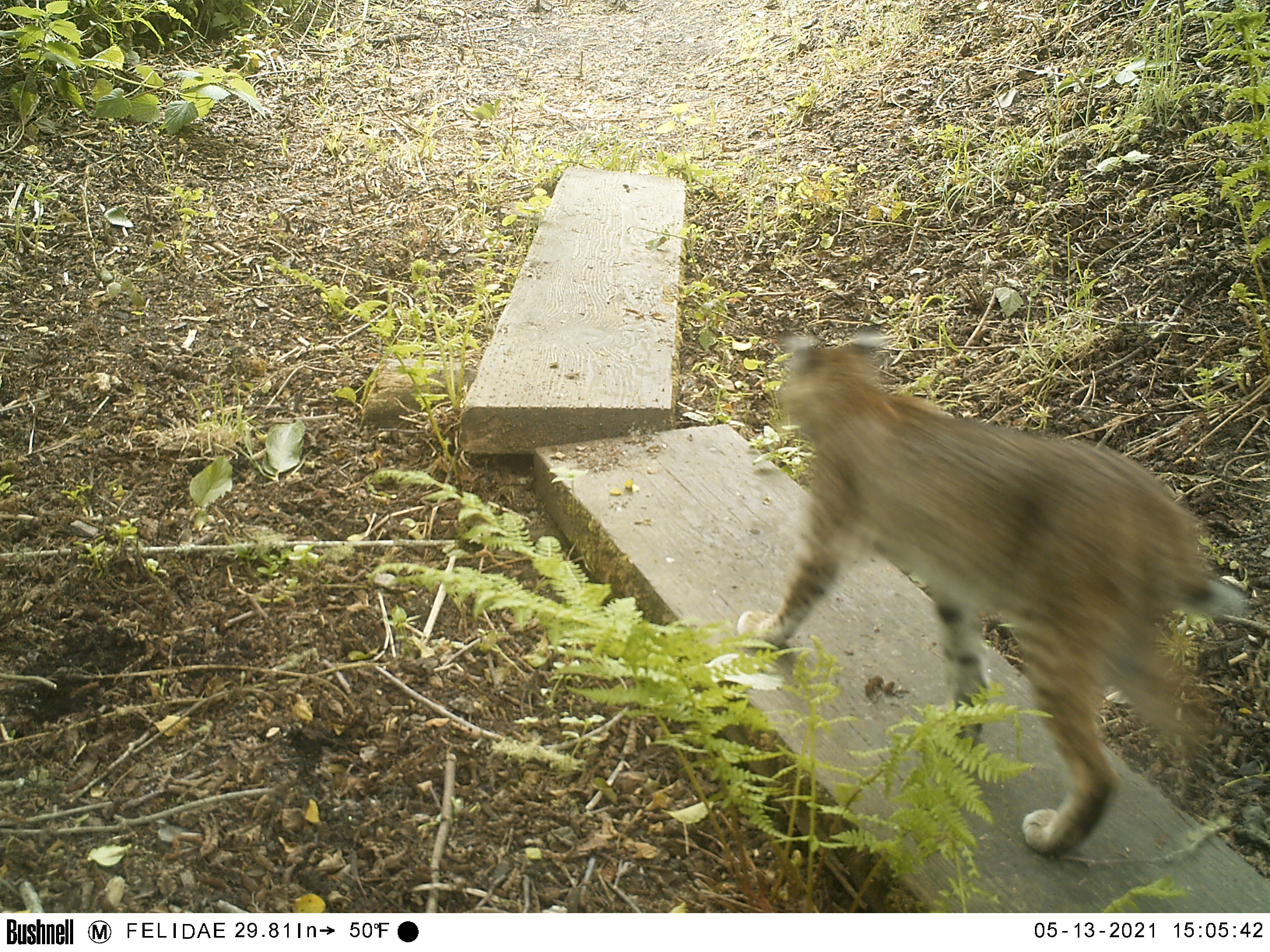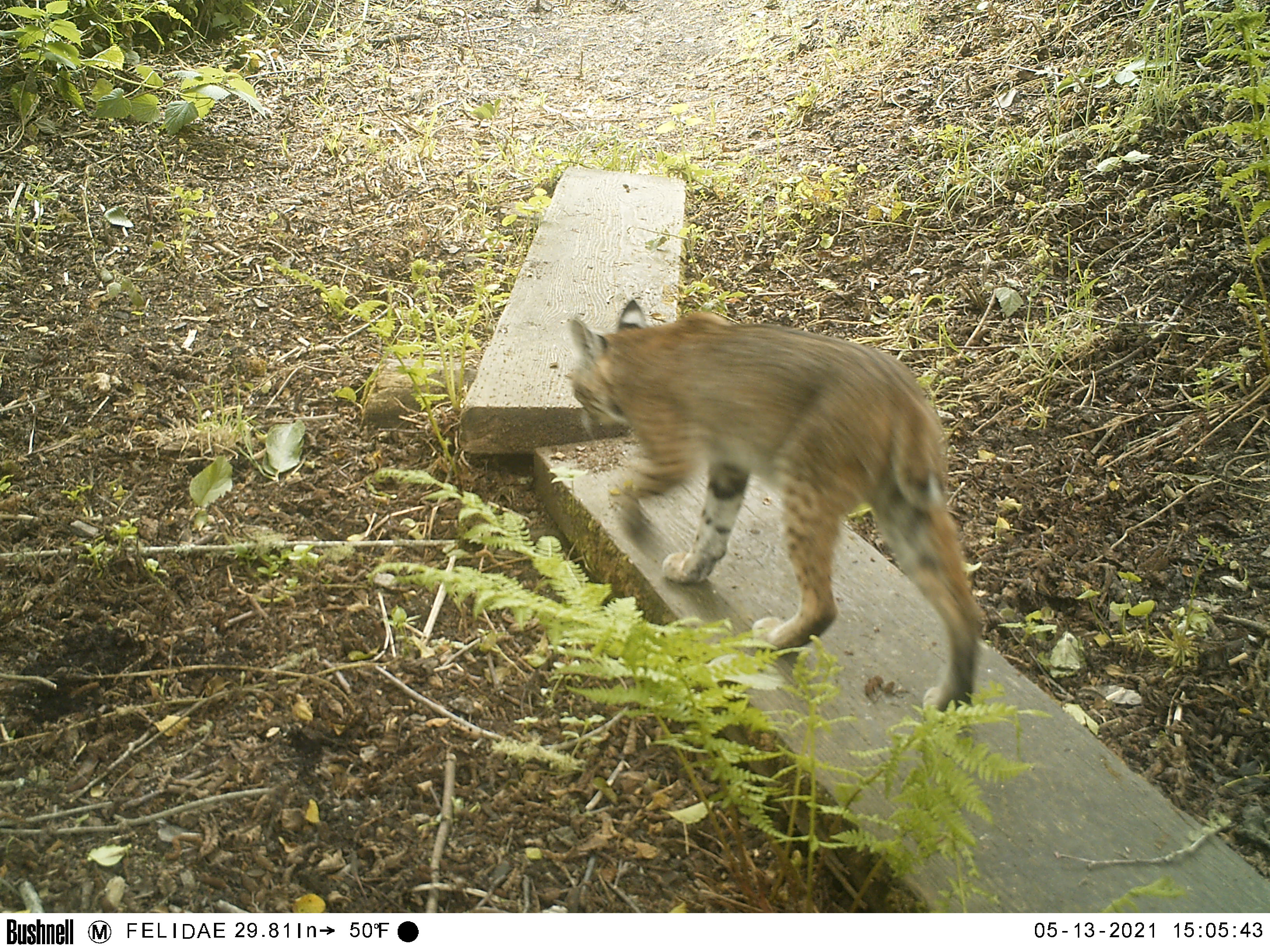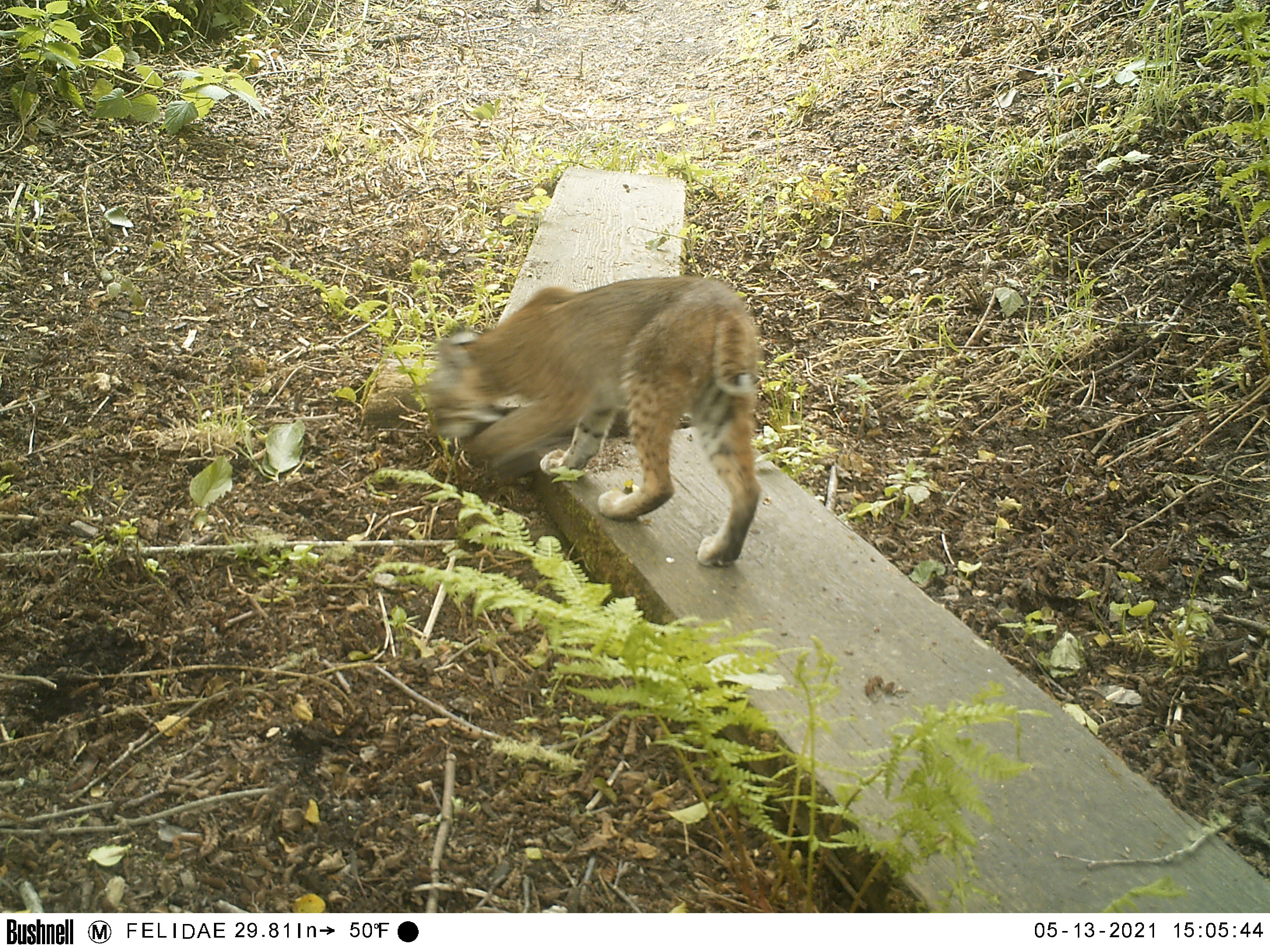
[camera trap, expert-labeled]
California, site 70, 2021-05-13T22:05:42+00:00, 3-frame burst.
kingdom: Animalia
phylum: Chordata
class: Mammalia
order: Carnivora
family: Felidae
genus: Lynx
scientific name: Lynx rufus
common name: bobcat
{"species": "bobcat (Lynx rufus)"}